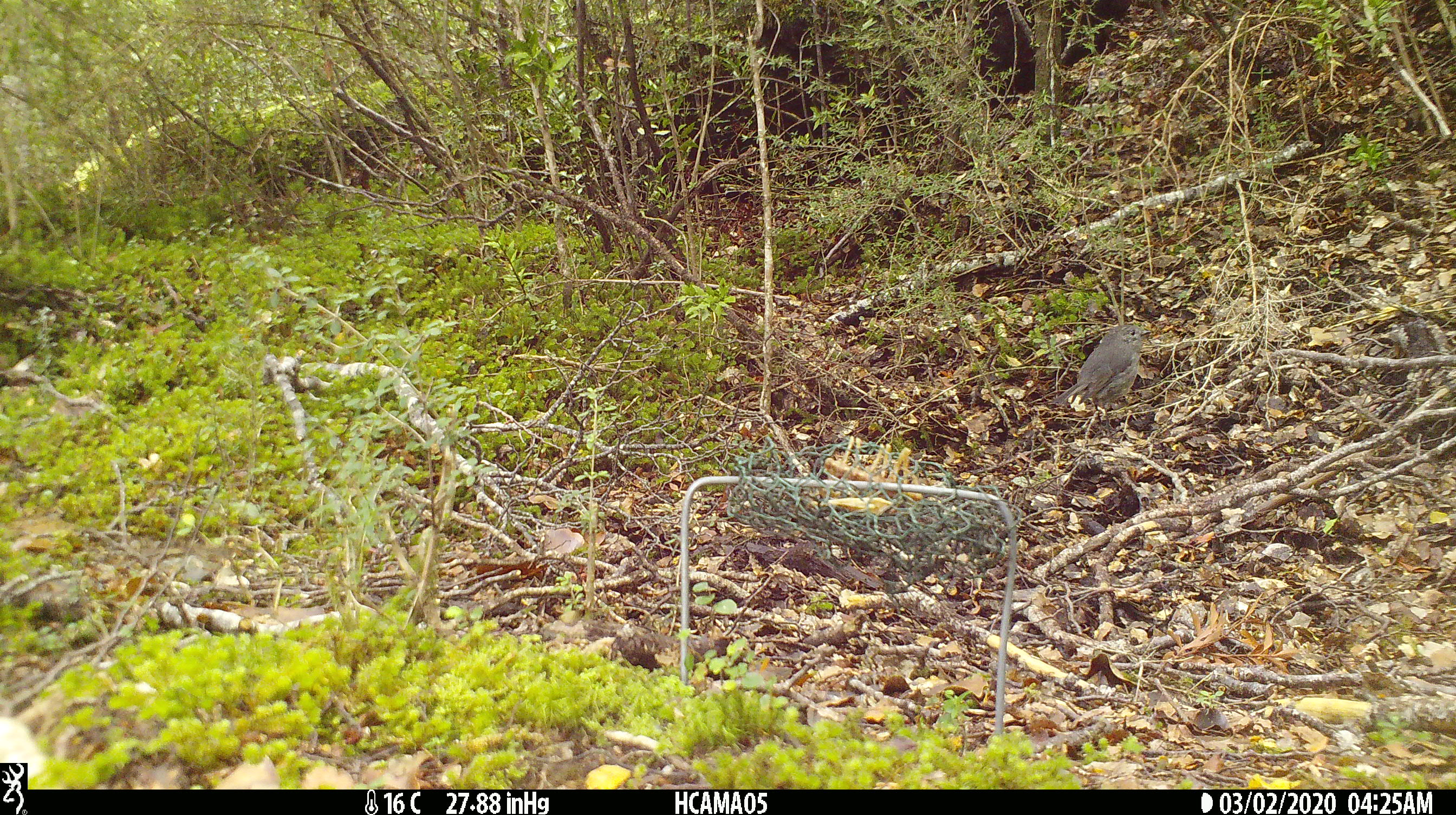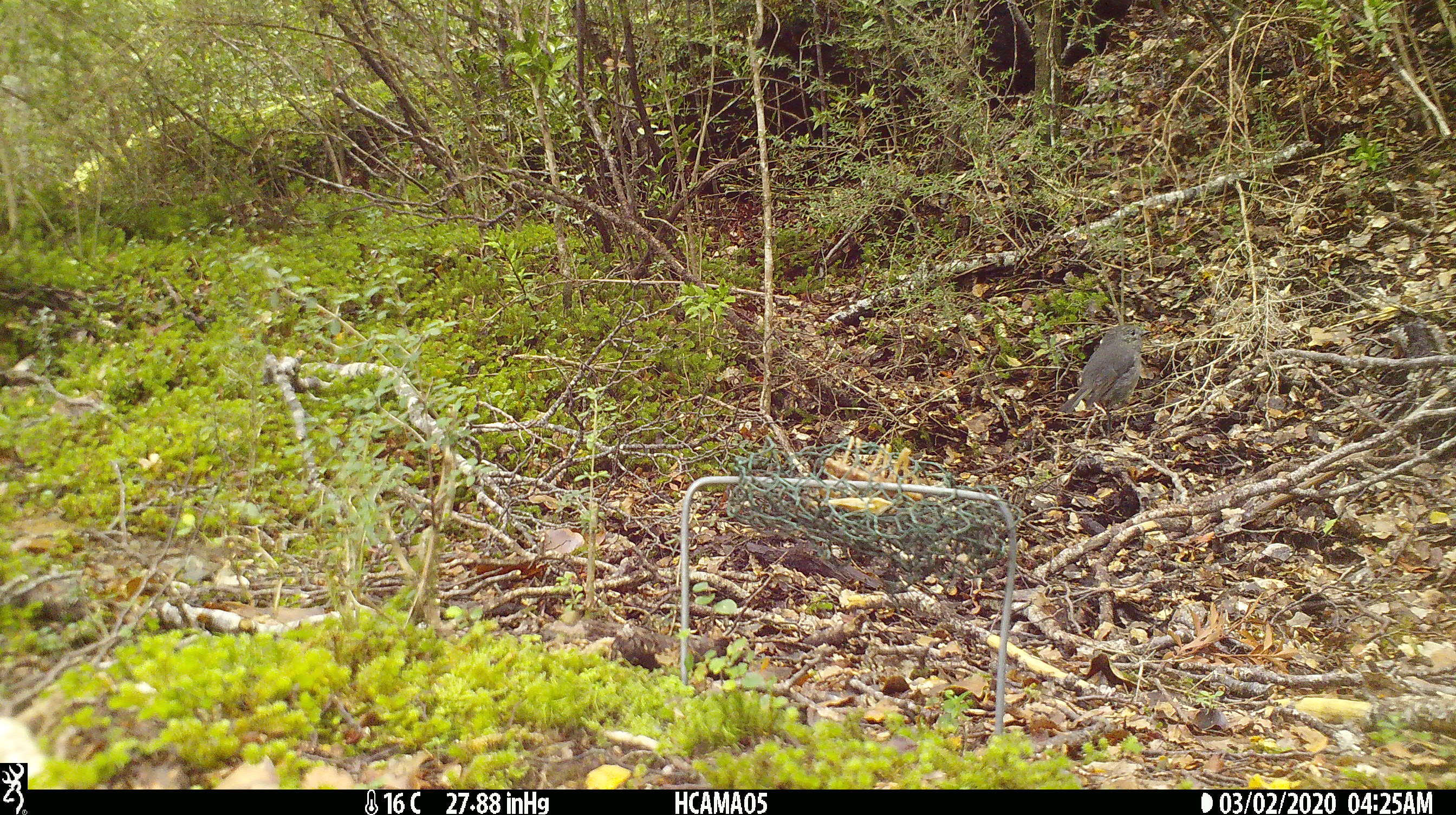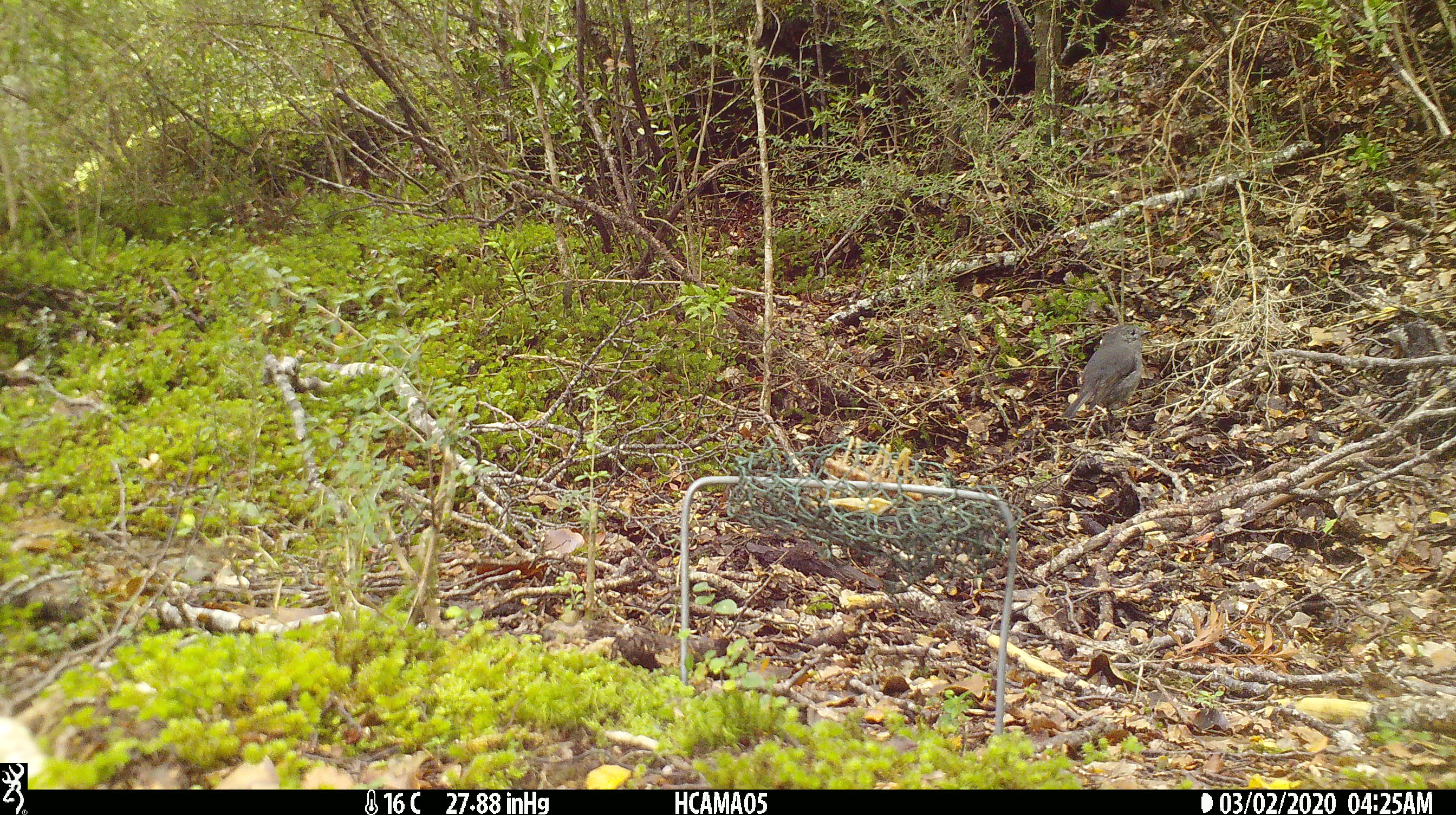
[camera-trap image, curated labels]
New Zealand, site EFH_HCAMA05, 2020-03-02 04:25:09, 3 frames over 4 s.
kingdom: Animalia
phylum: Chordata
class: Aves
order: Passeriformes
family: Petroicidae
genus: Petroica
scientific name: Petroica australis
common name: new zealand robin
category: robin